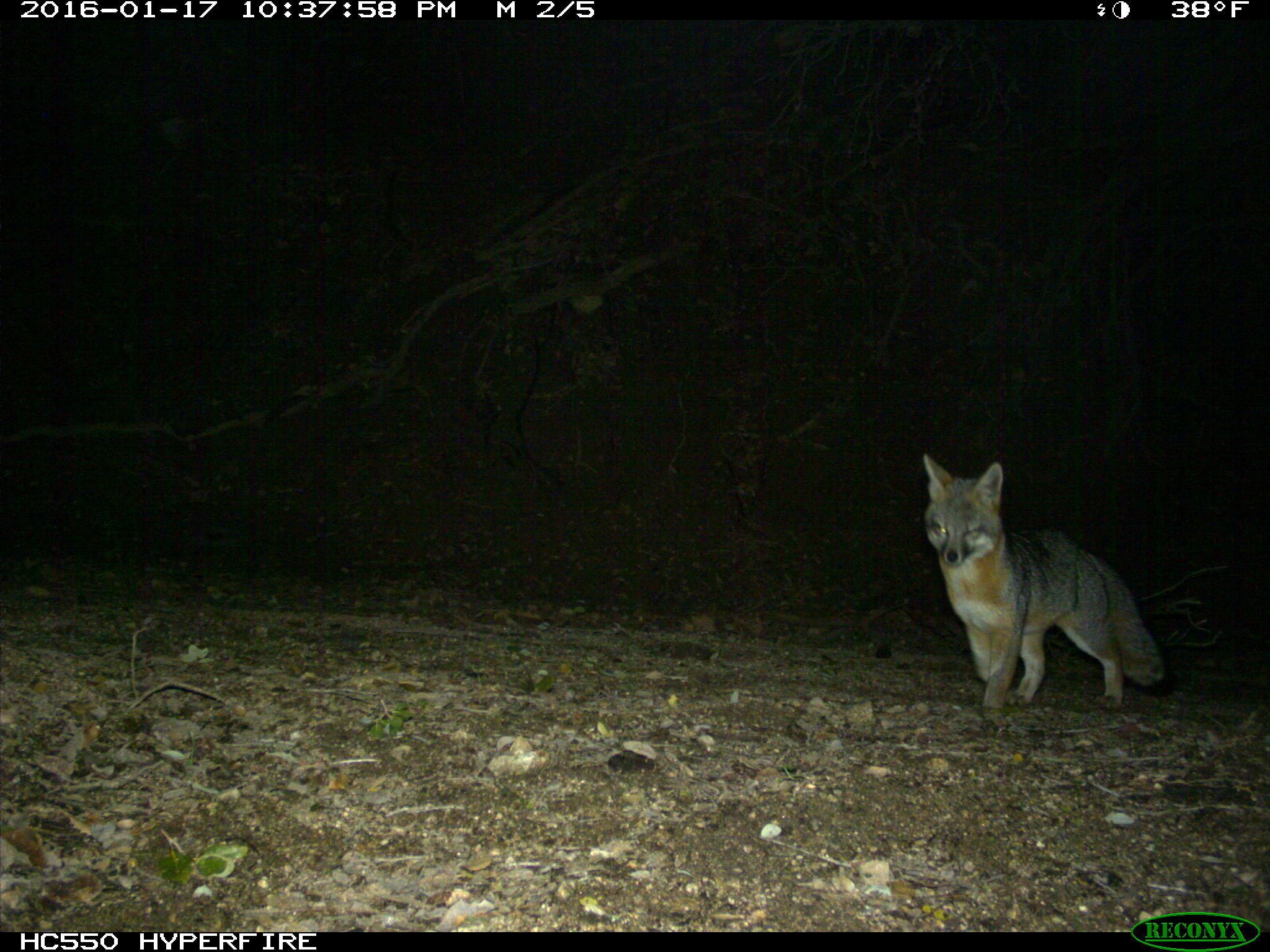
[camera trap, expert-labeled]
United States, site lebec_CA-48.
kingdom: Animalia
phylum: Chordata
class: Mammalia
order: Carnivora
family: Canidae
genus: Urocyon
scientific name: Urocyon cinereoargenteus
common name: gray fox